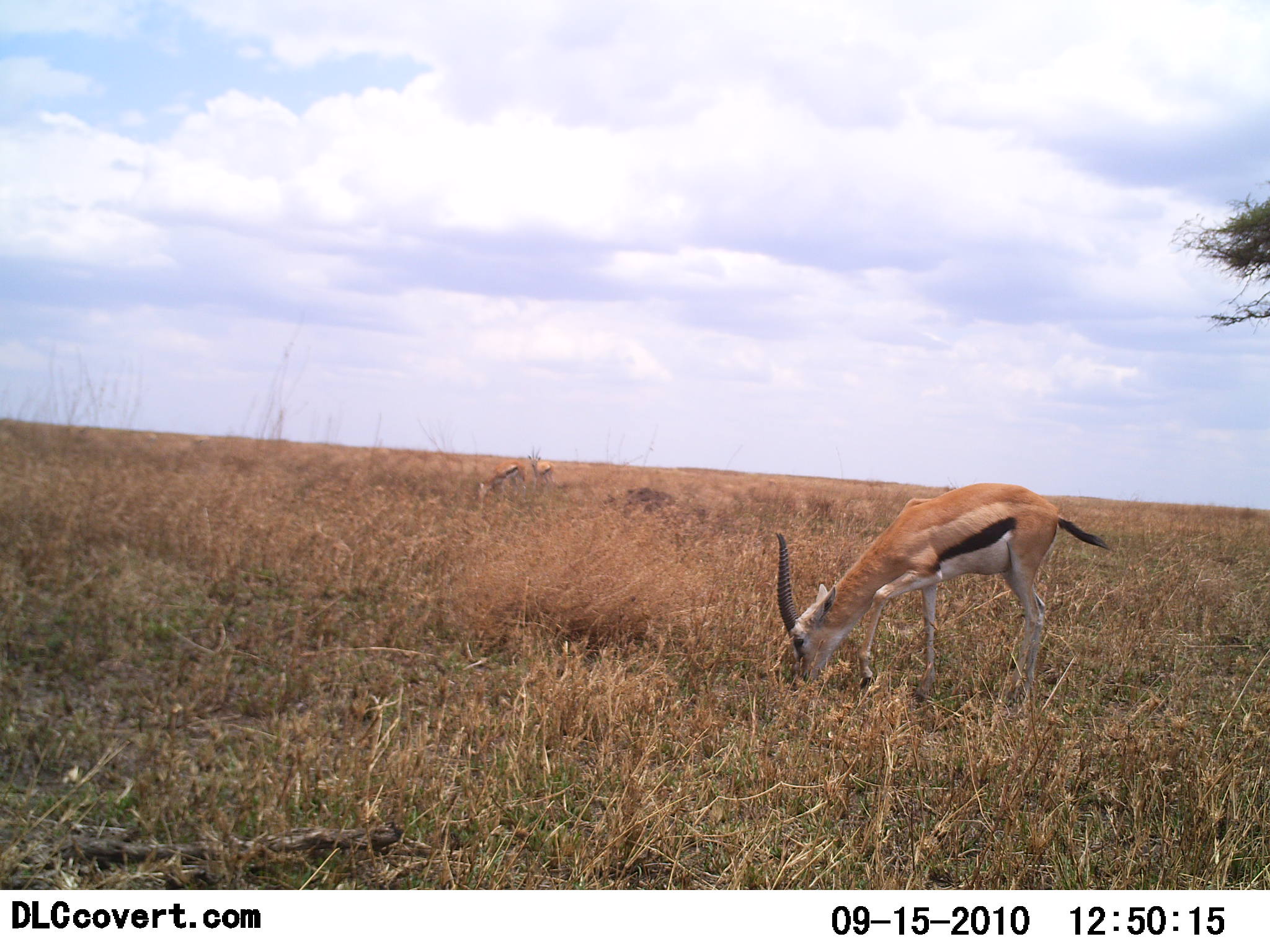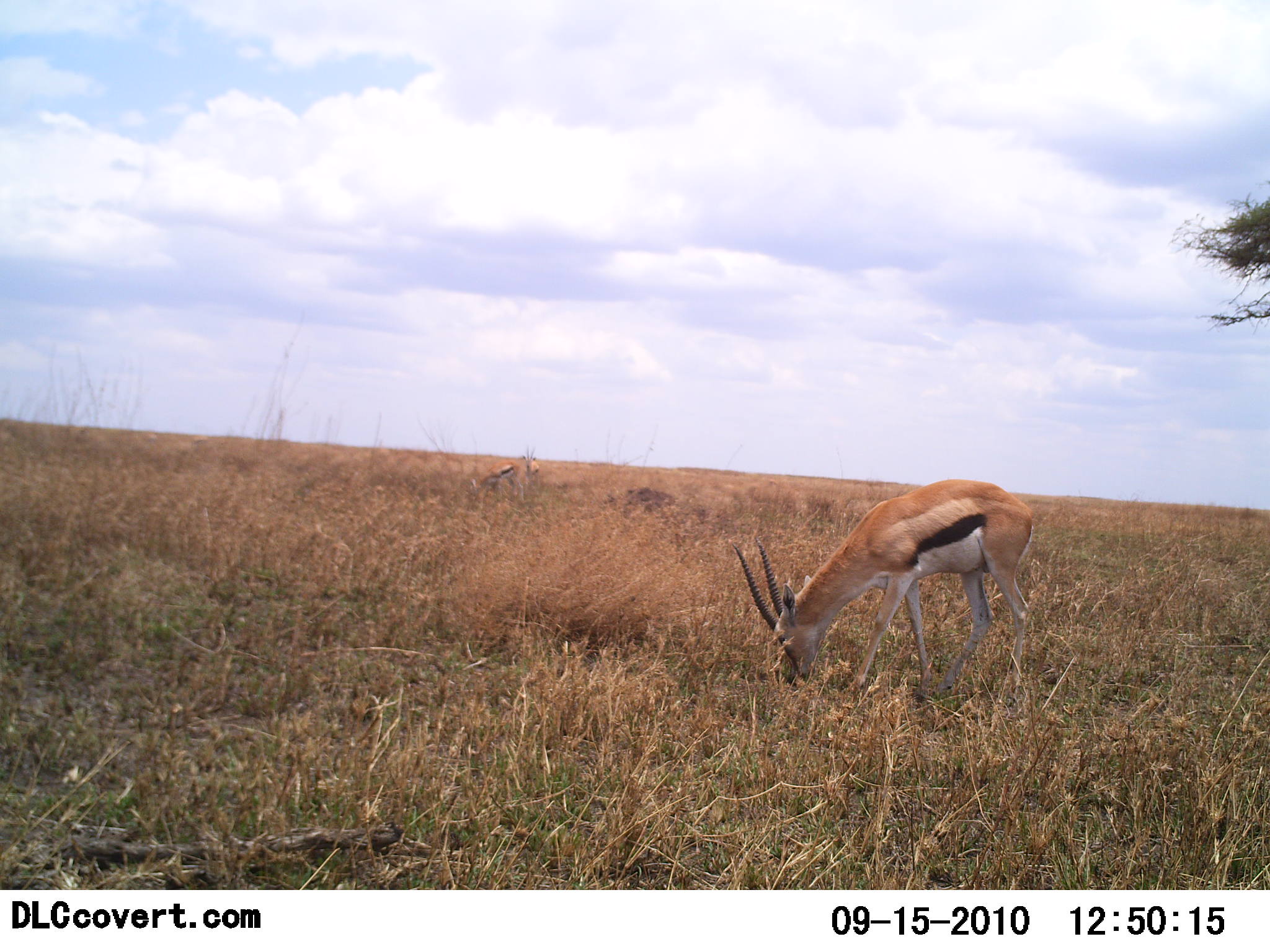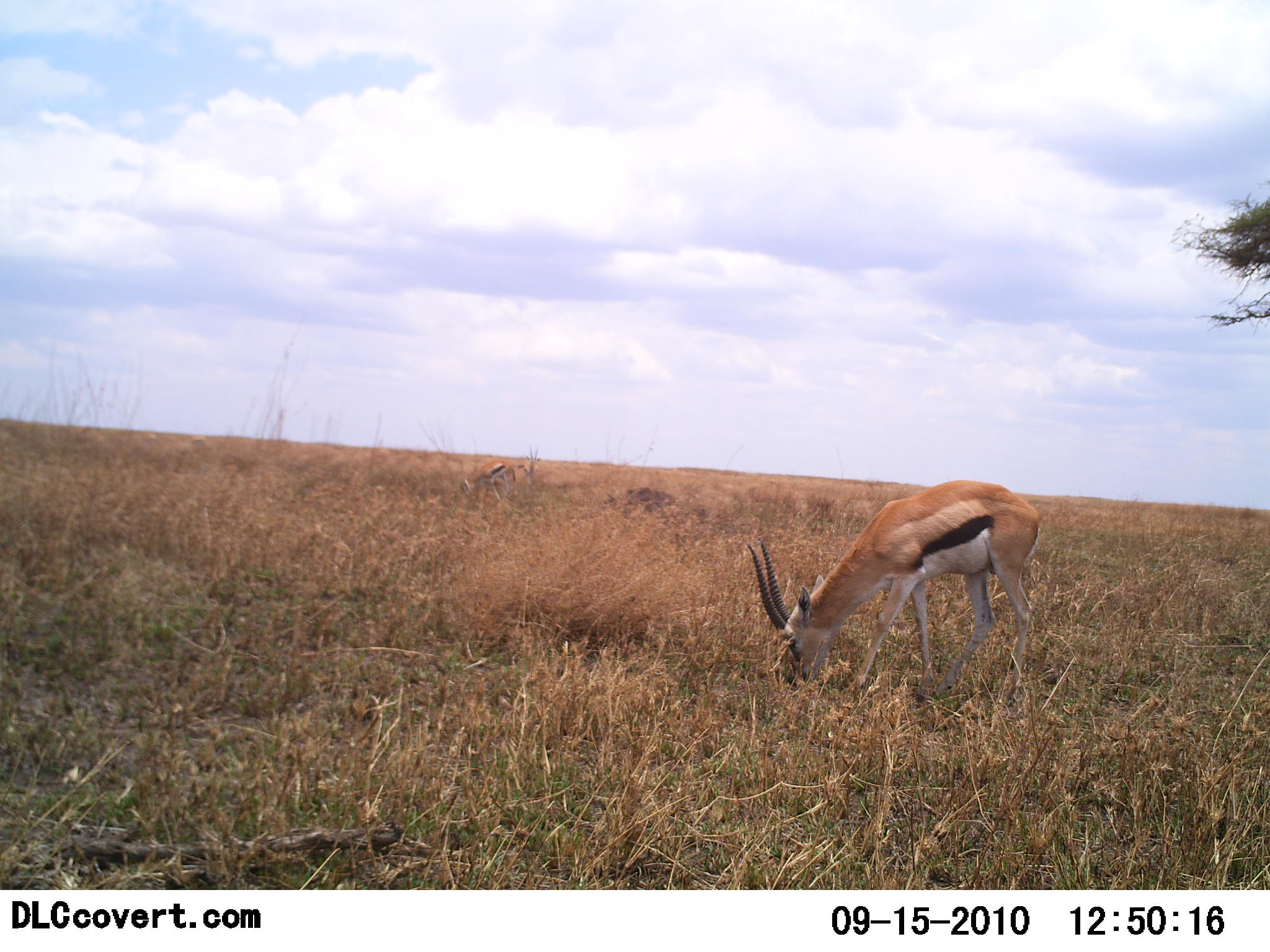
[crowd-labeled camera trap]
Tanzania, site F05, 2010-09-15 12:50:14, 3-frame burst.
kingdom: Animalia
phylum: Chordata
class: Mammalia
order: Artiodactyla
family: Bovidae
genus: Eudorcas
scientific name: Eudorcas thomsonii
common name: thomson's gazelle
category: gazellethomsons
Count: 2.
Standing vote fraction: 43%.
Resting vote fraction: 0%.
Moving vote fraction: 14%.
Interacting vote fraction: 0%.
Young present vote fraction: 0%.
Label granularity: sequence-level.